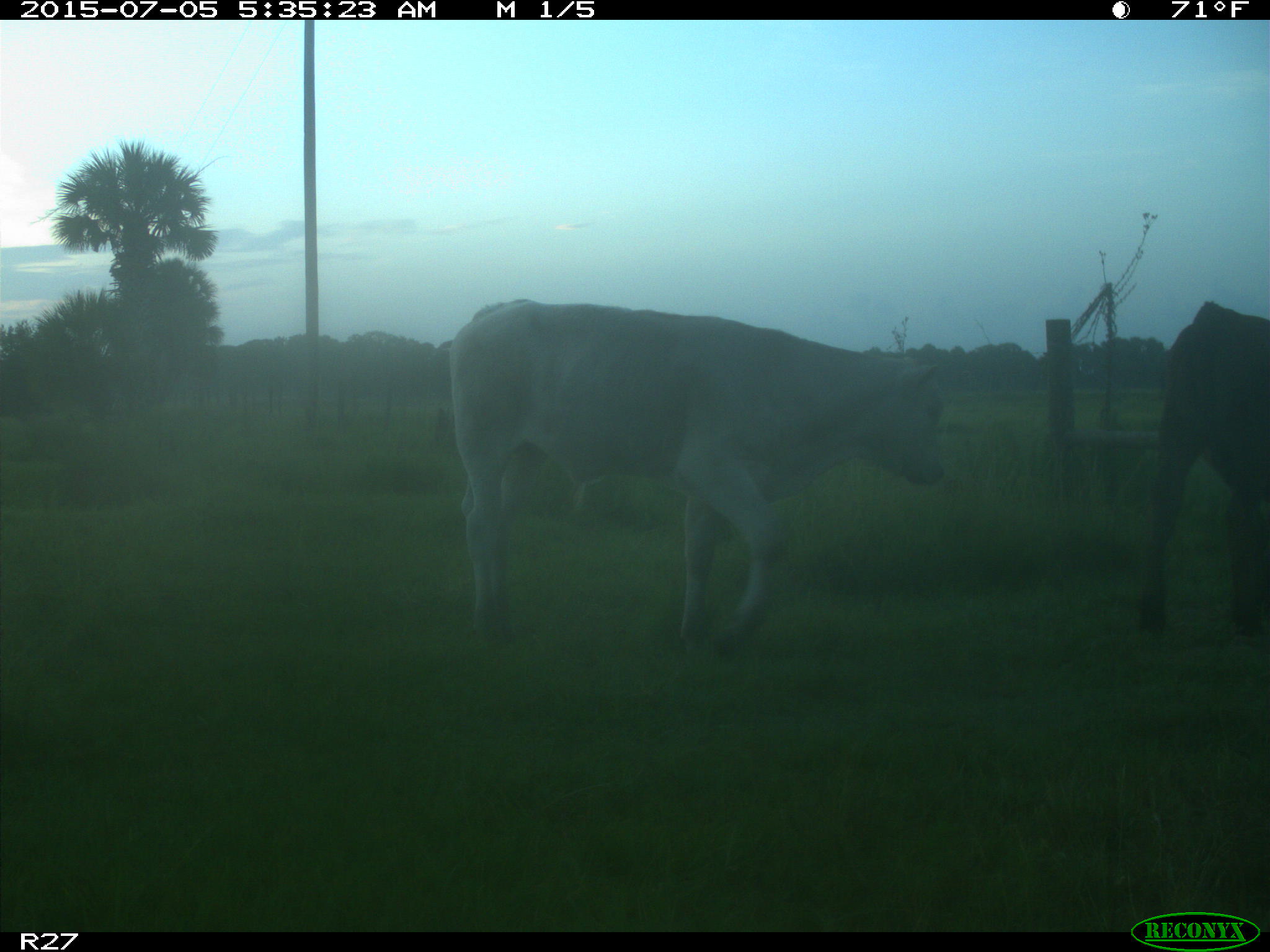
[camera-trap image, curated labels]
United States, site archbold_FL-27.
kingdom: Animalia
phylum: Chordata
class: Mammalia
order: Artiodactyla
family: Bovidae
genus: Bos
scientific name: Bos taurus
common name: domestic cow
Bos taurus (domestic cow).